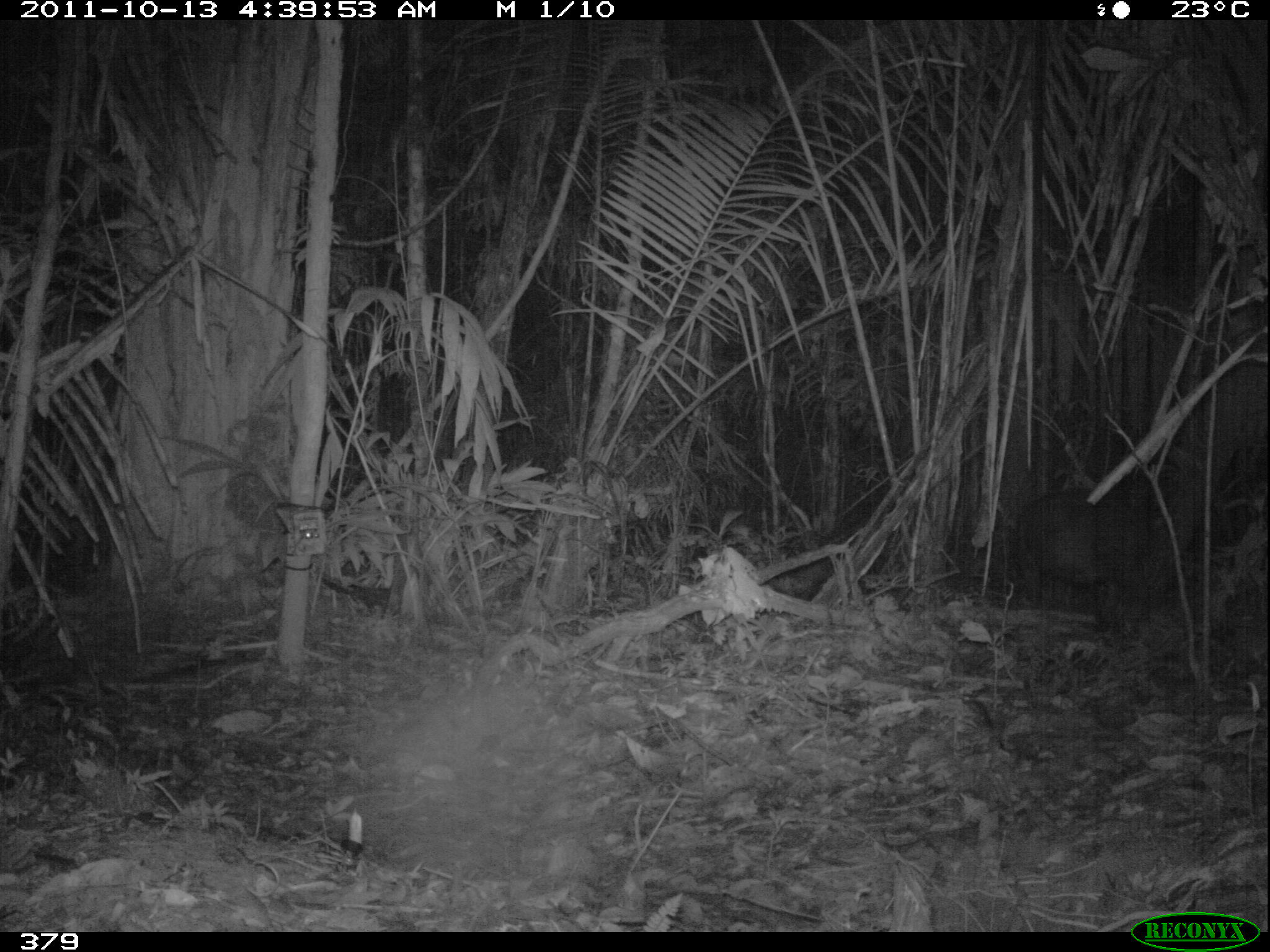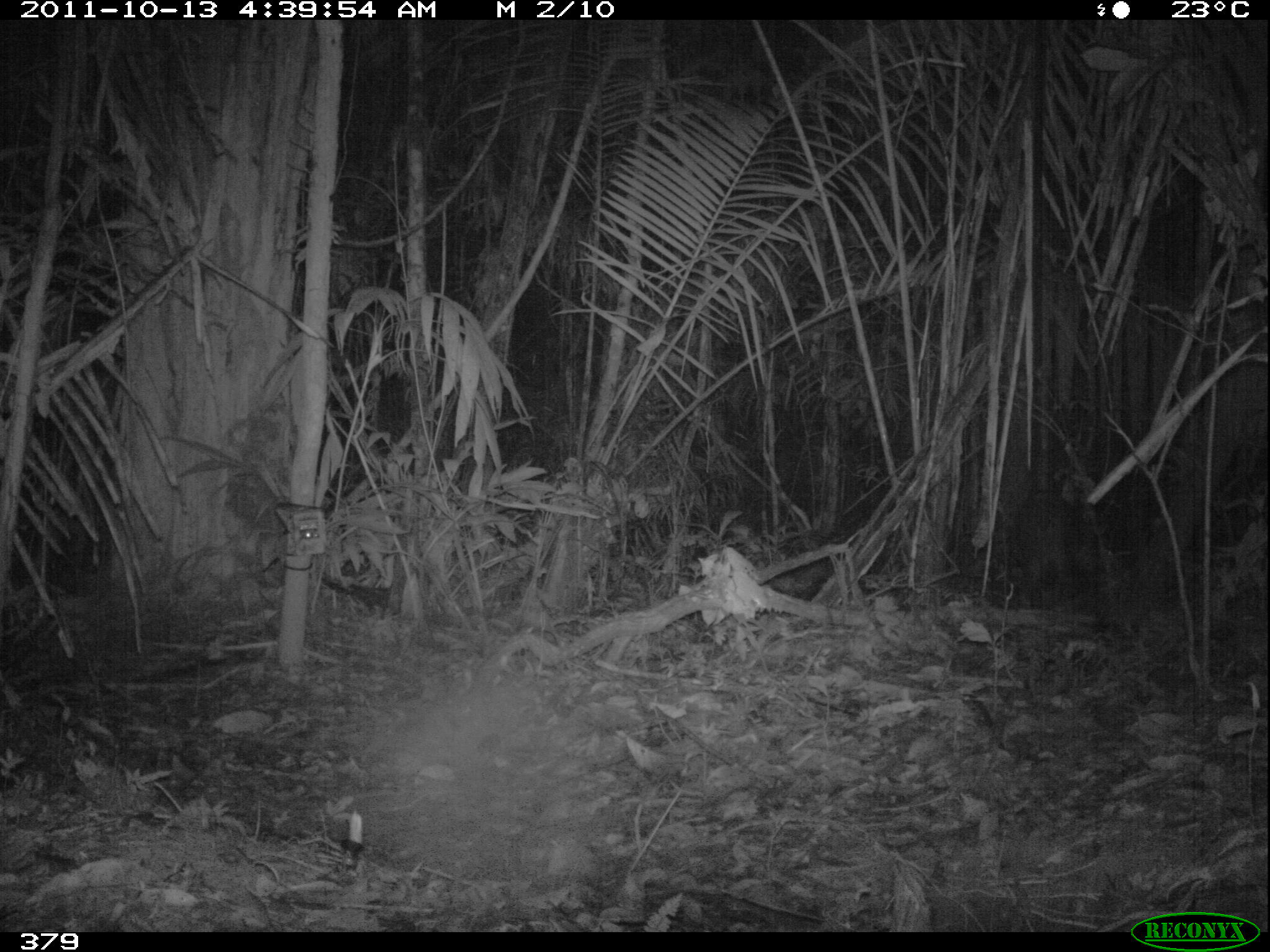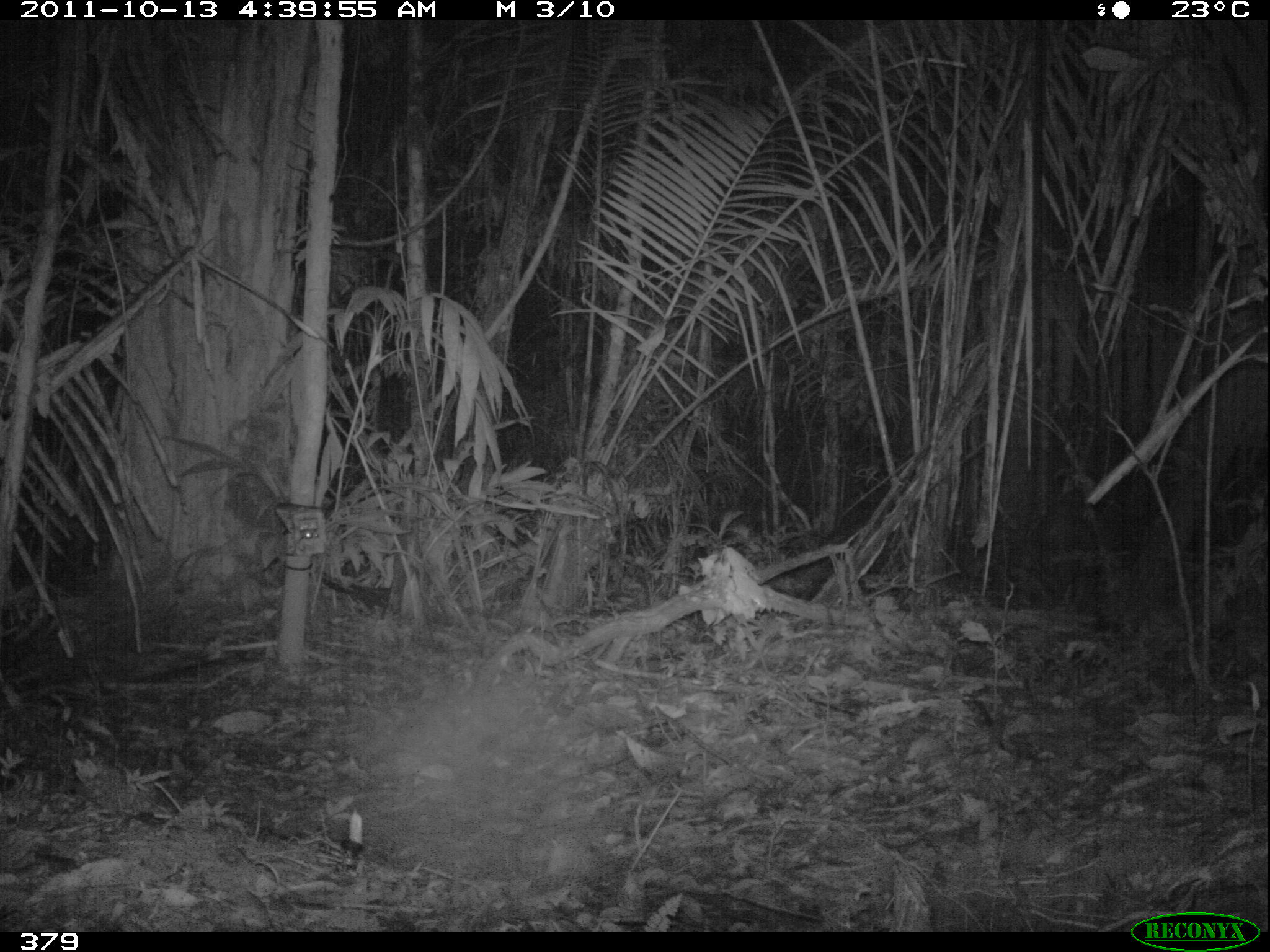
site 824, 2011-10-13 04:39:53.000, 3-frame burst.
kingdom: Animalia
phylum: Chordata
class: Mammalia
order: Artiodactyla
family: Tayassuidae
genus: Tayassu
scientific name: Tayassu pecari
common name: white-lipped peccary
Tayassu pecari (white-lipped peccary).